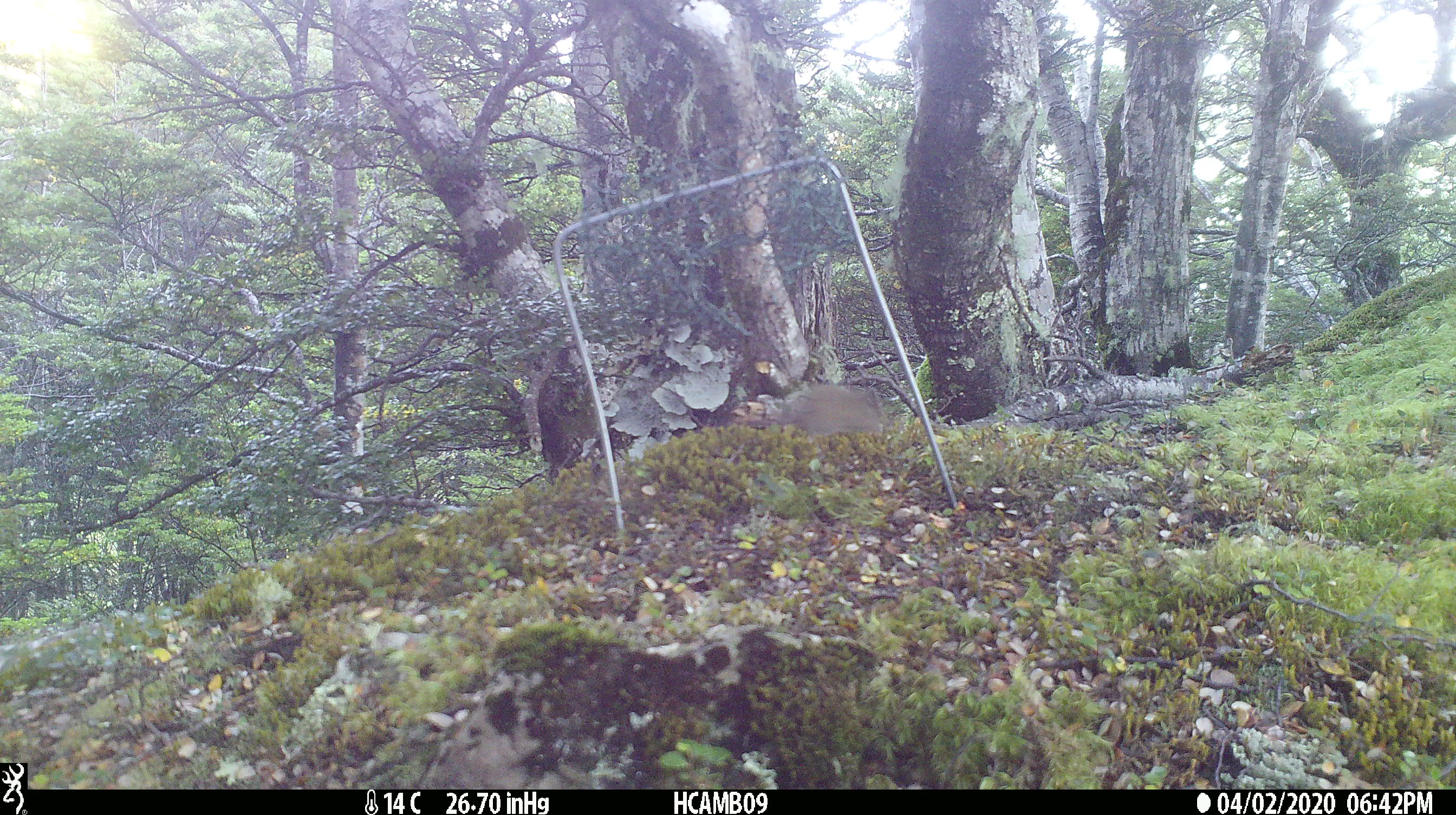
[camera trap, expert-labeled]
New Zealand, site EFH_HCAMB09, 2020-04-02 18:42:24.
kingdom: Animalia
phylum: Chordata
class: Mammalia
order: Rodentia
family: Muridae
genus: Mus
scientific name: Mus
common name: mouse